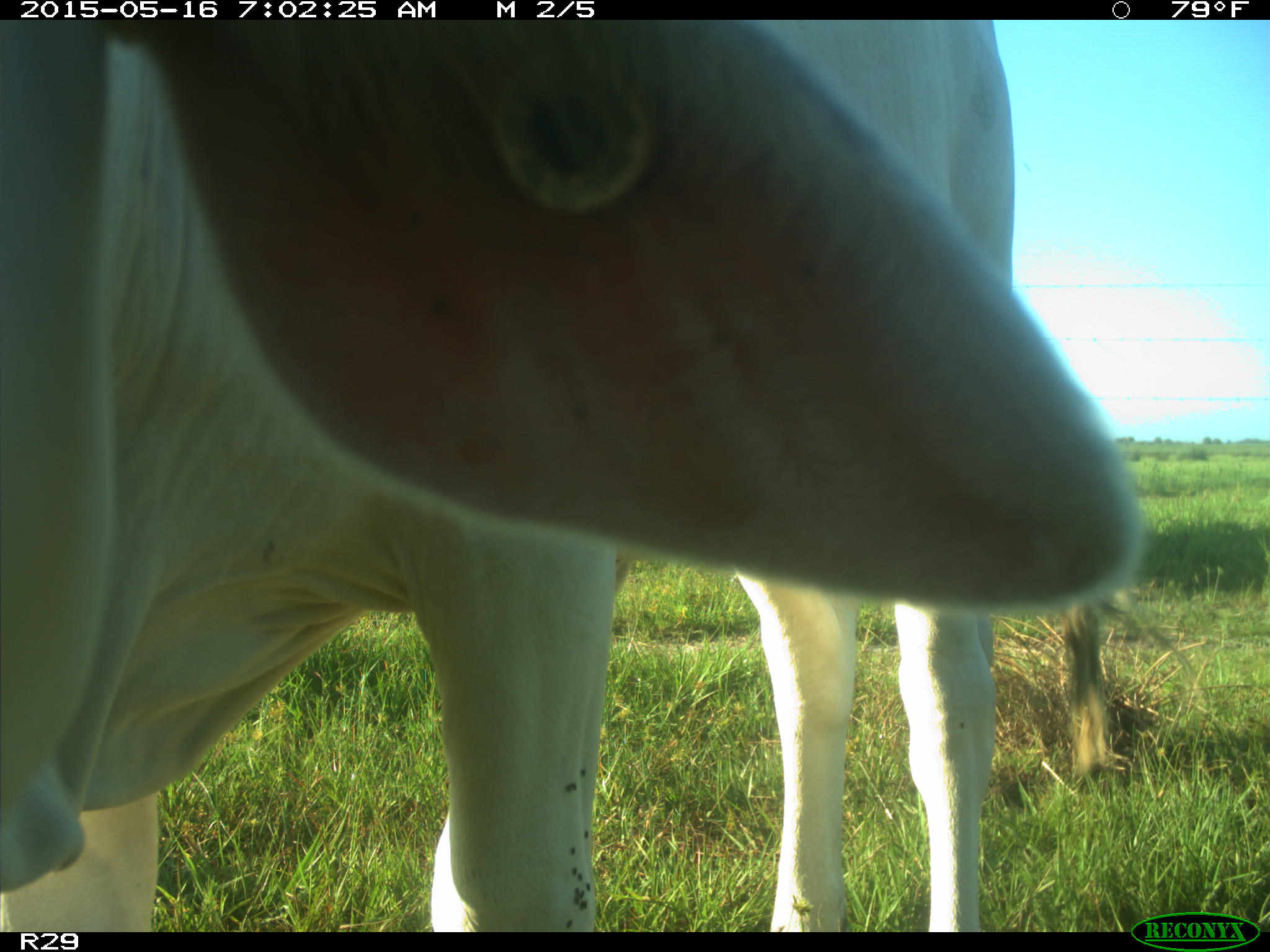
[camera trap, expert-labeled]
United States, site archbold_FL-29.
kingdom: Animalia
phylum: Chordata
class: Mammalia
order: Artiodactyla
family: Bovidae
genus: Bos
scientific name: Bos taurus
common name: domestic cow